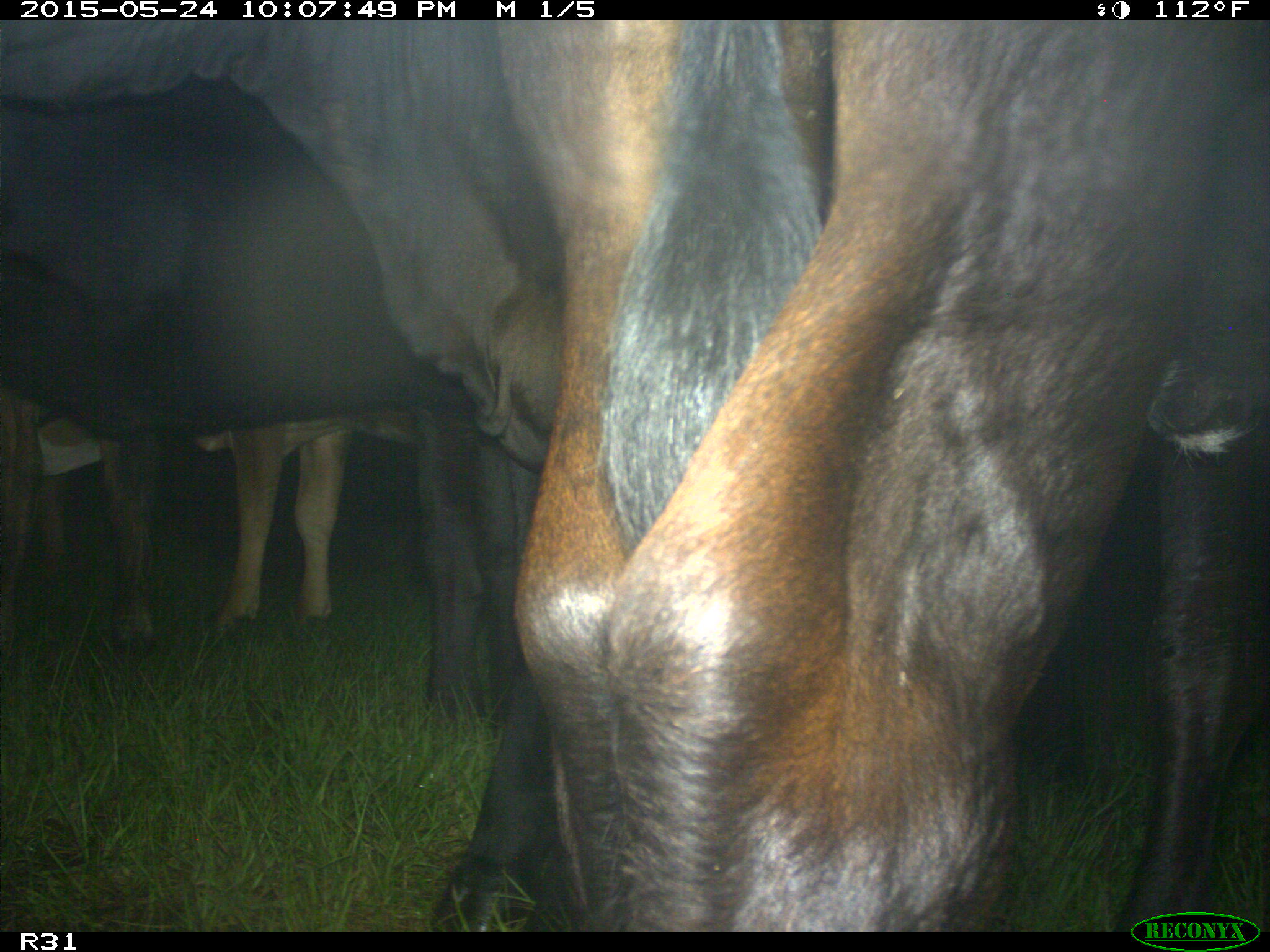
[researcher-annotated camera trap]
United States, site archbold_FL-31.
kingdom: Animalia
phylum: Chordata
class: Mammalia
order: Artiodactyla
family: Bovidae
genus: Bos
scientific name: Bos taurus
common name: domestic cow